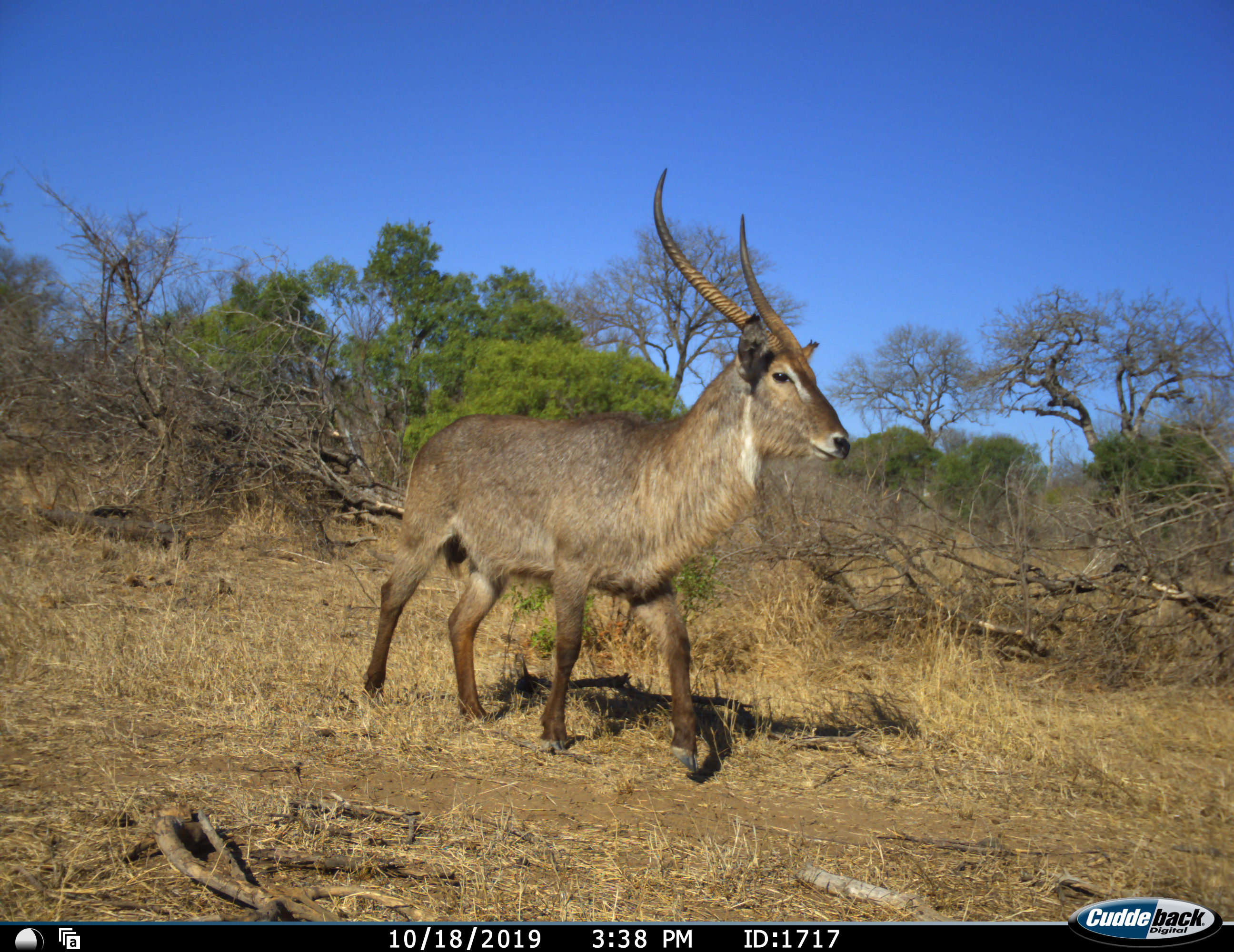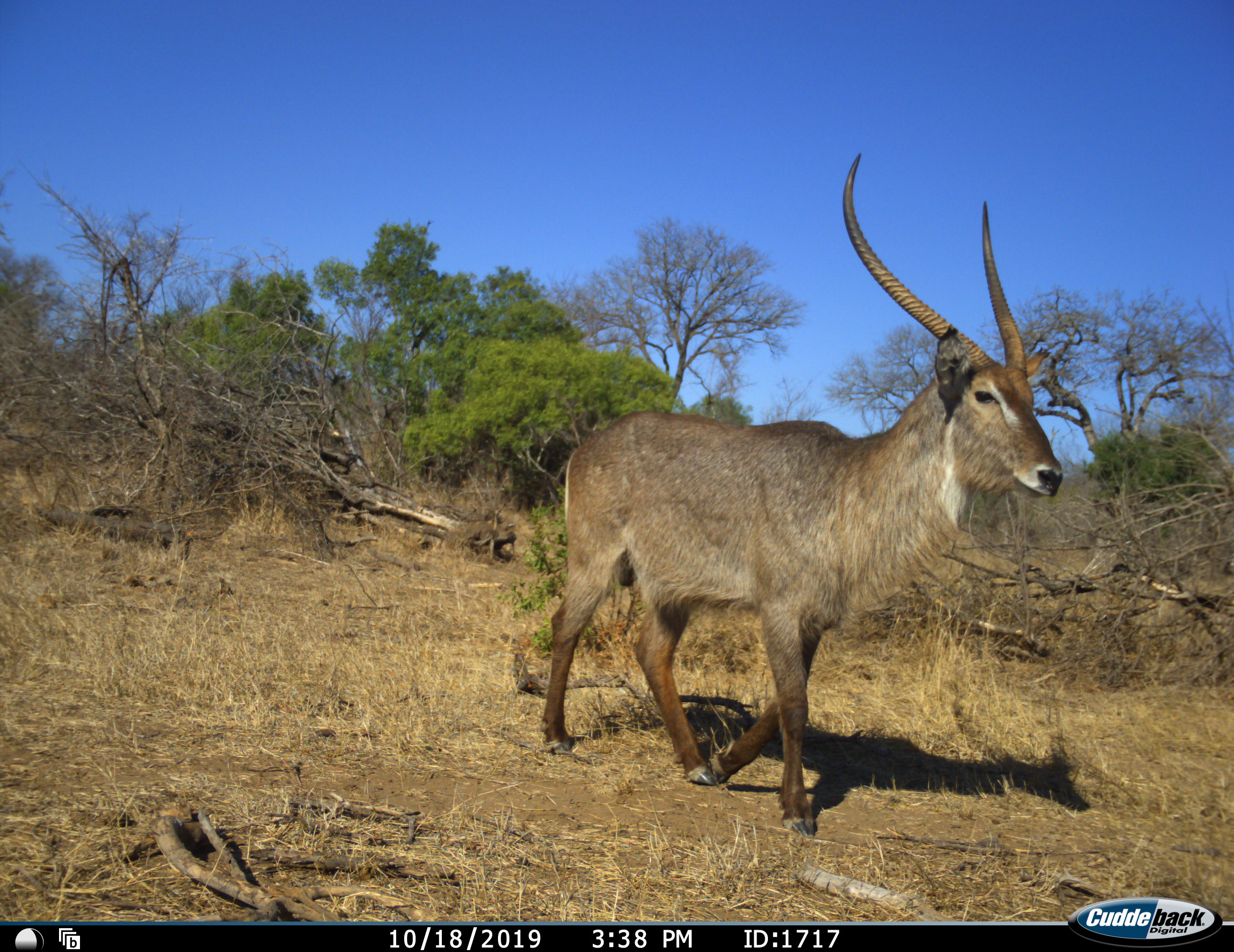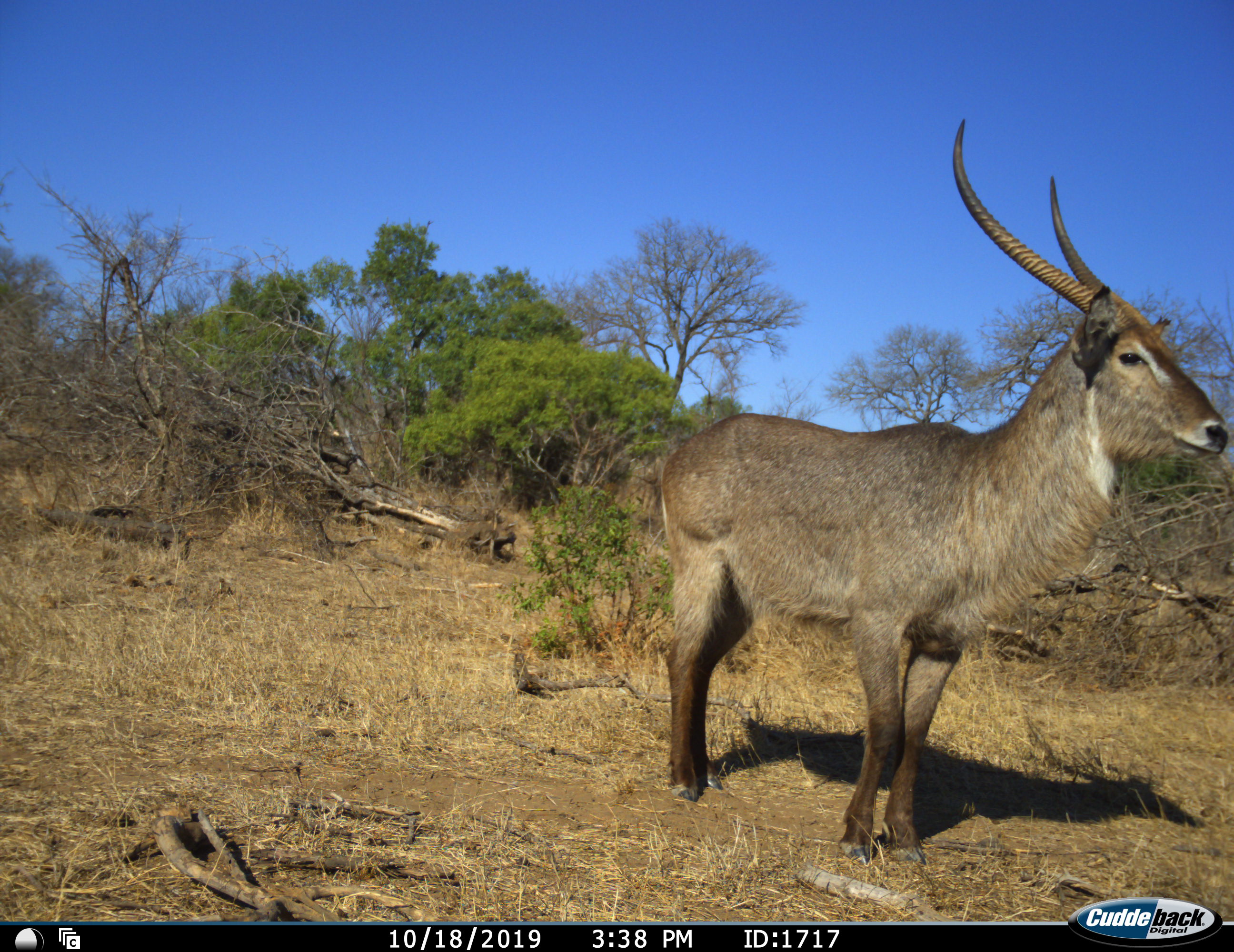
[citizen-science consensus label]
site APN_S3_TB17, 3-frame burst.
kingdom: Animalia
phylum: Chordata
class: Mammalia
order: Artiodactyla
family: Bovidae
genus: Kobus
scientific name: Kobus ellipsiprymnus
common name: waterbuck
Waterbuck (Kobus ellipsiprymnus), count 1. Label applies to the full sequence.